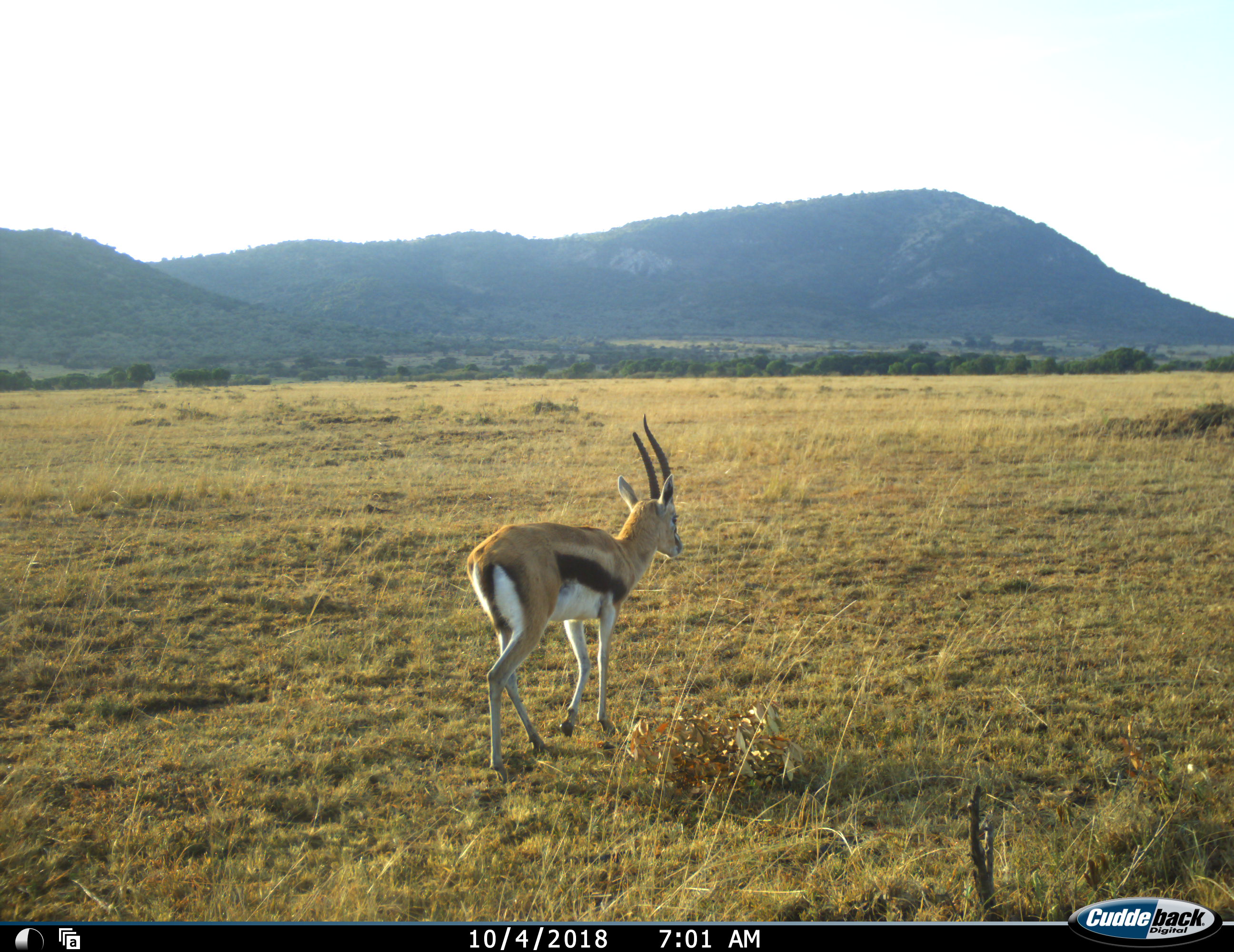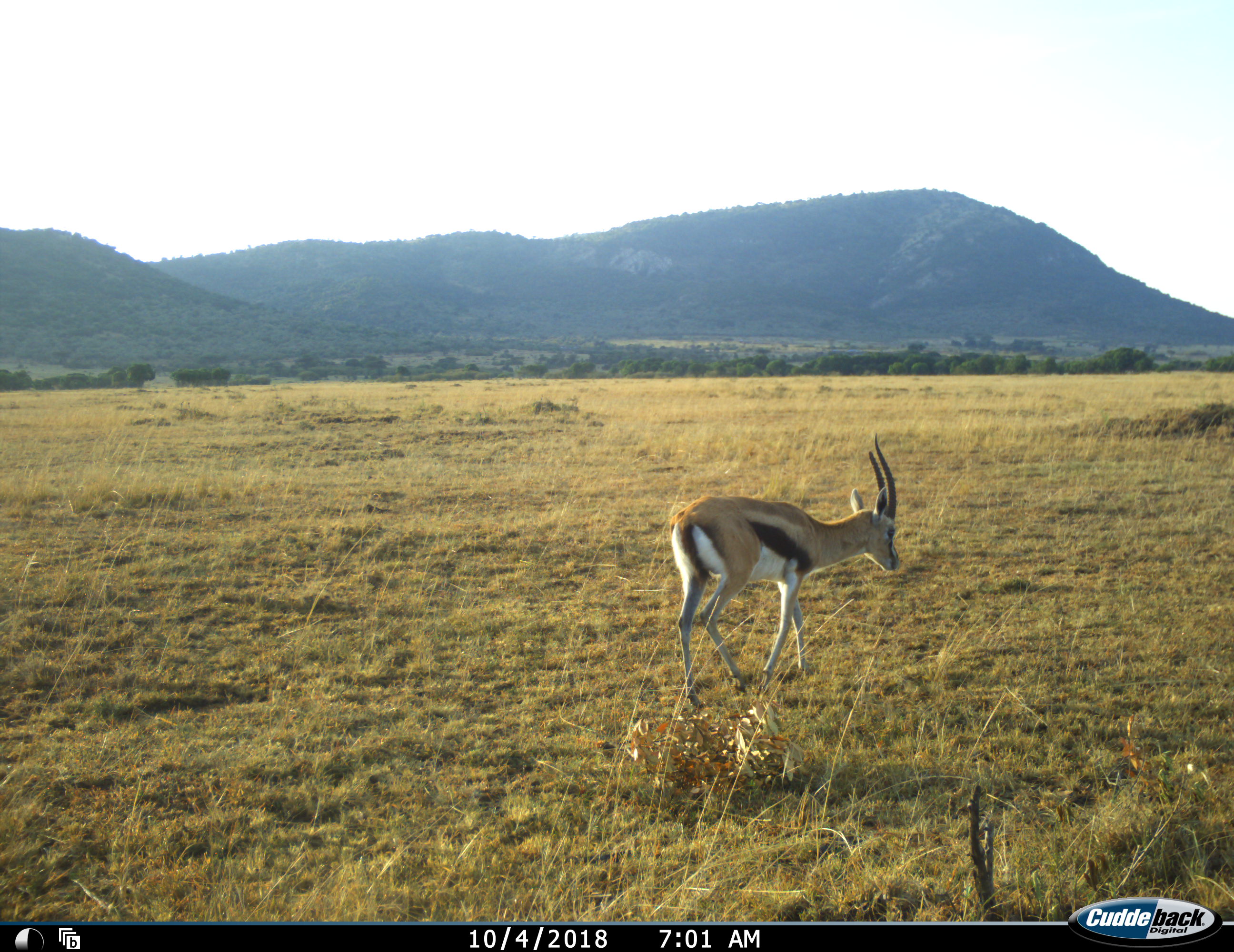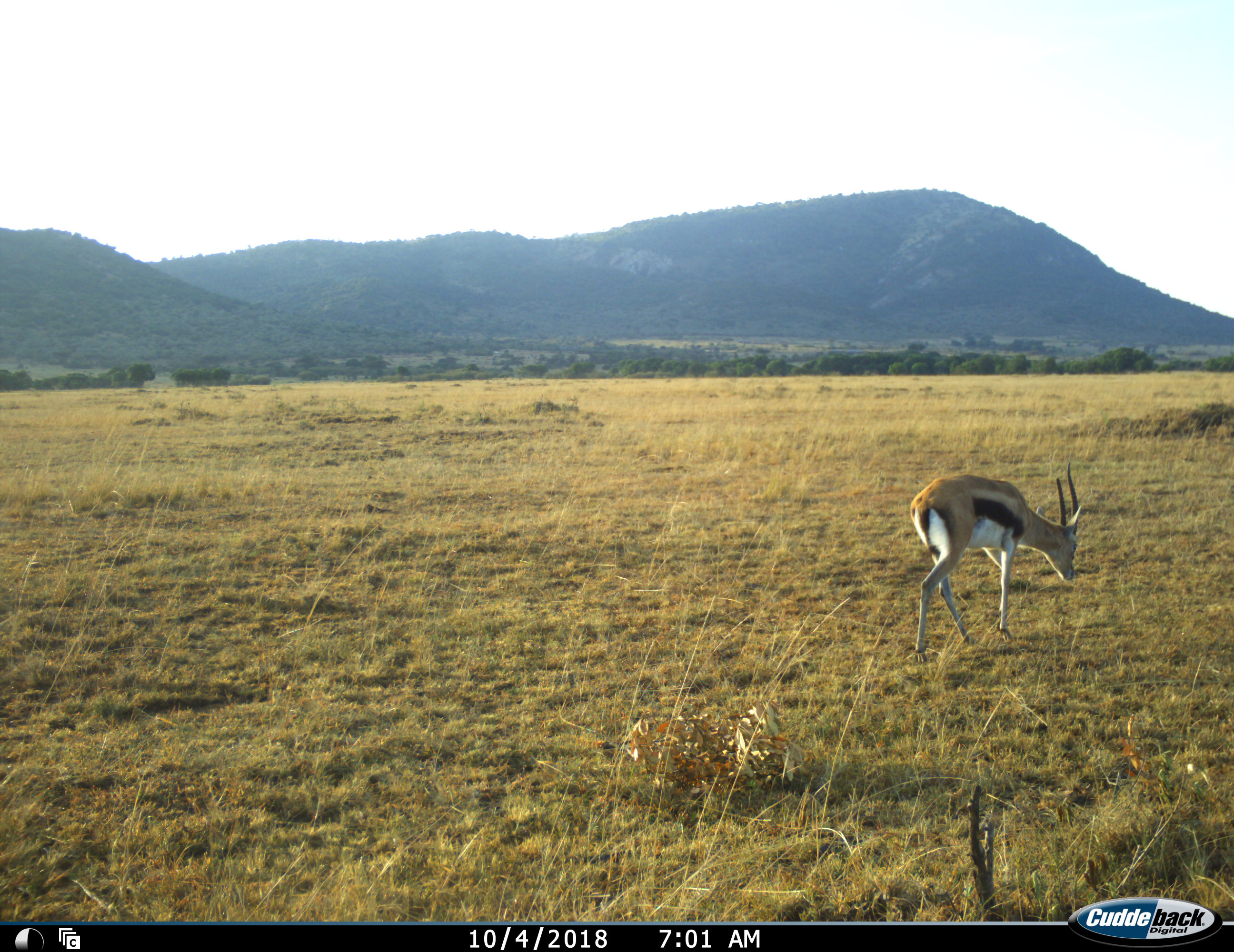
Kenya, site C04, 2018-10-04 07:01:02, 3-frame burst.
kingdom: Animalia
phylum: Chordata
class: Mammalia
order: Artiodactyla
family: Bovidae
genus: Eudorcas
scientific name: Eudorcas thomsonii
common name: thomson's gazelle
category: gazellethomsons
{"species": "gazellethomsons (thomson's gazelle) (Eudorcas thomsonii)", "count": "1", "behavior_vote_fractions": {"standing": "10%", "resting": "0%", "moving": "100%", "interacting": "0%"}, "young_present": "0%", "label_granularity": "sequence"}